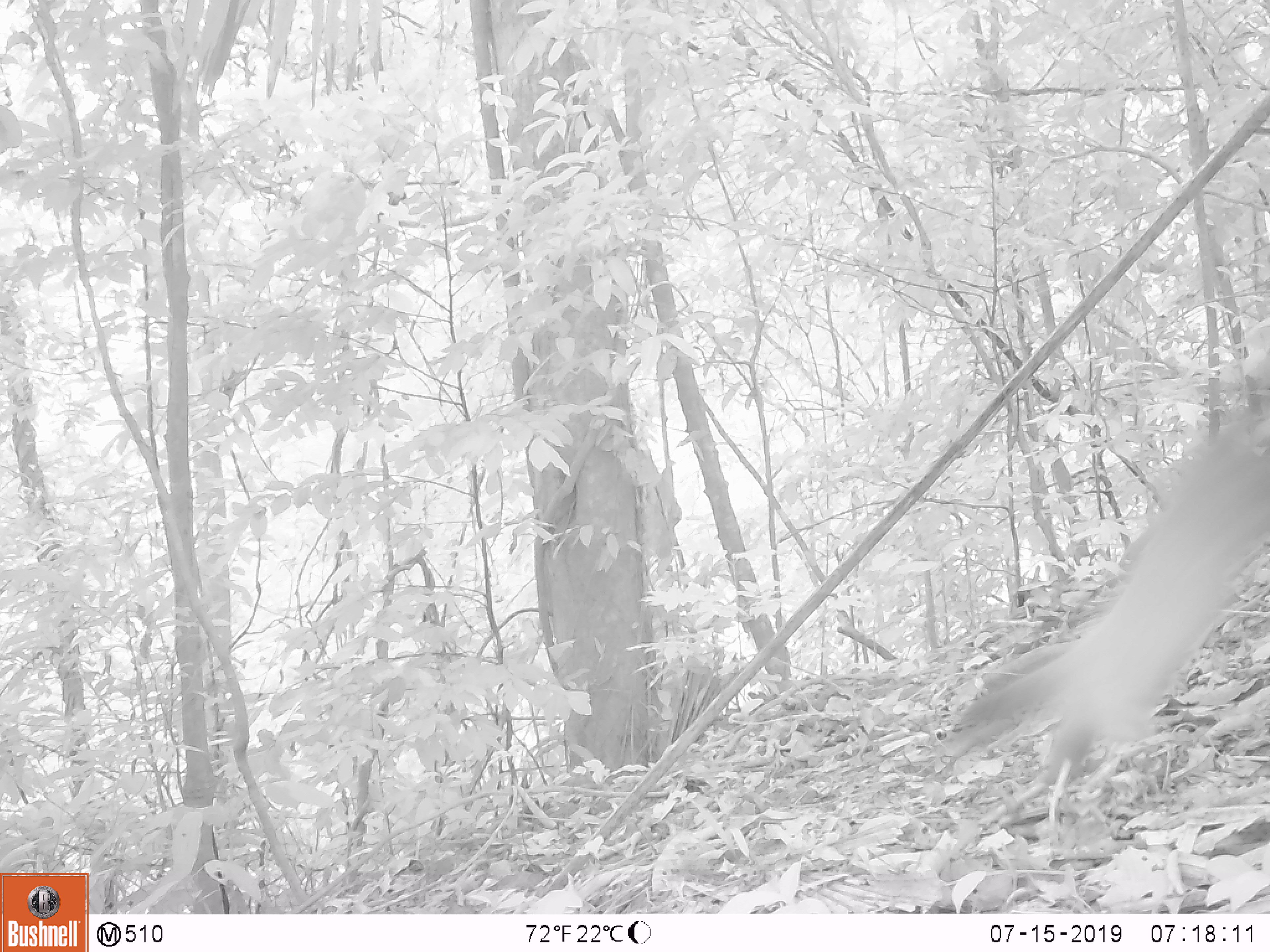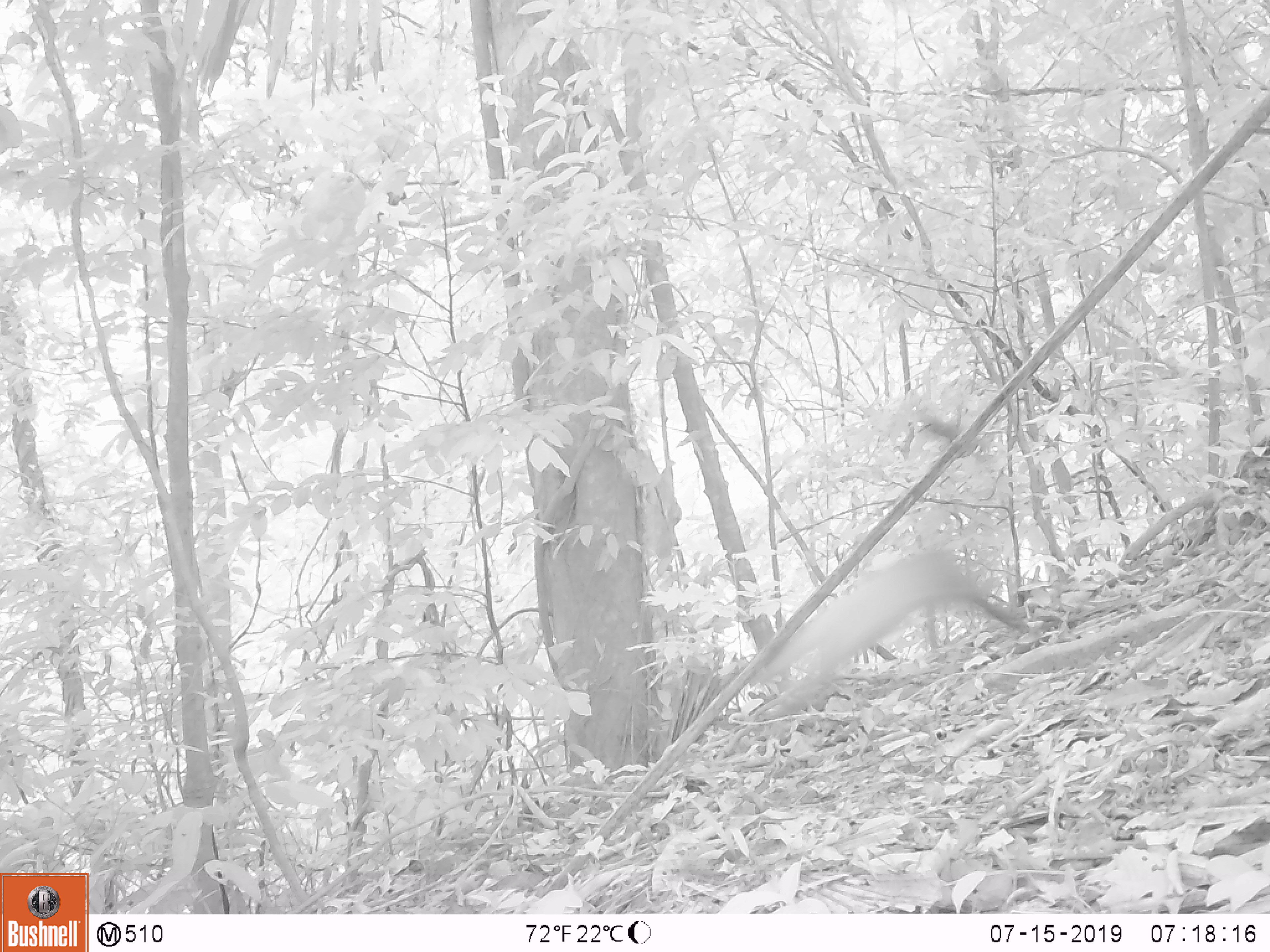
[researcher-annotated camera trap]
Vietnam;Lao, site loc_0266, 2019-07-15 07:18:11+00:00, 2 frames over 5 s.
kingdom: Animalia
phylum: Chordata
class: Mammalia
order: Carnivora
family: Mustelidae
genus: Martes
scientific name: Martes flavigula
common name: yellow-throated marten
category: yellow throated marten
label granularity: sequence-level